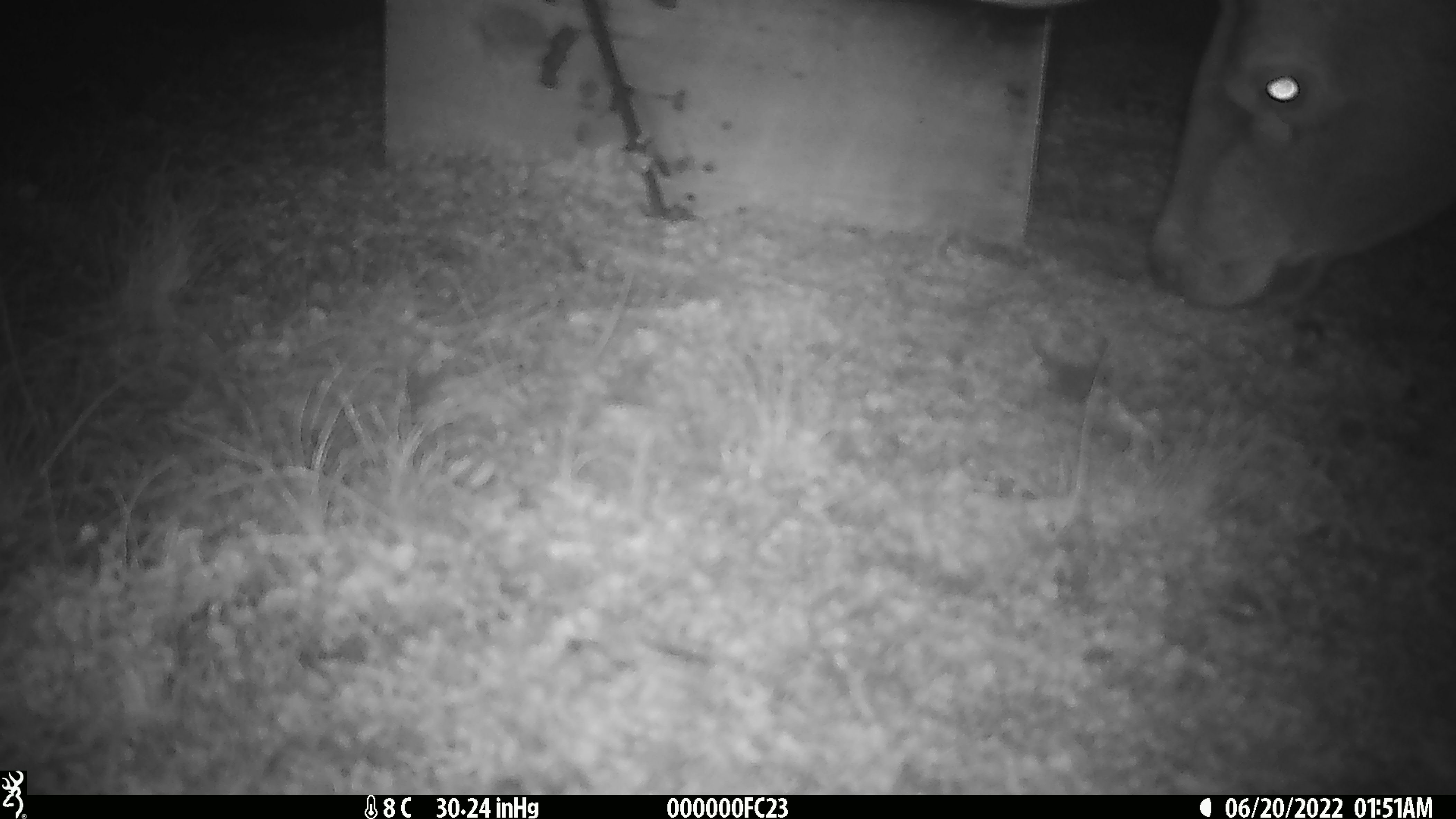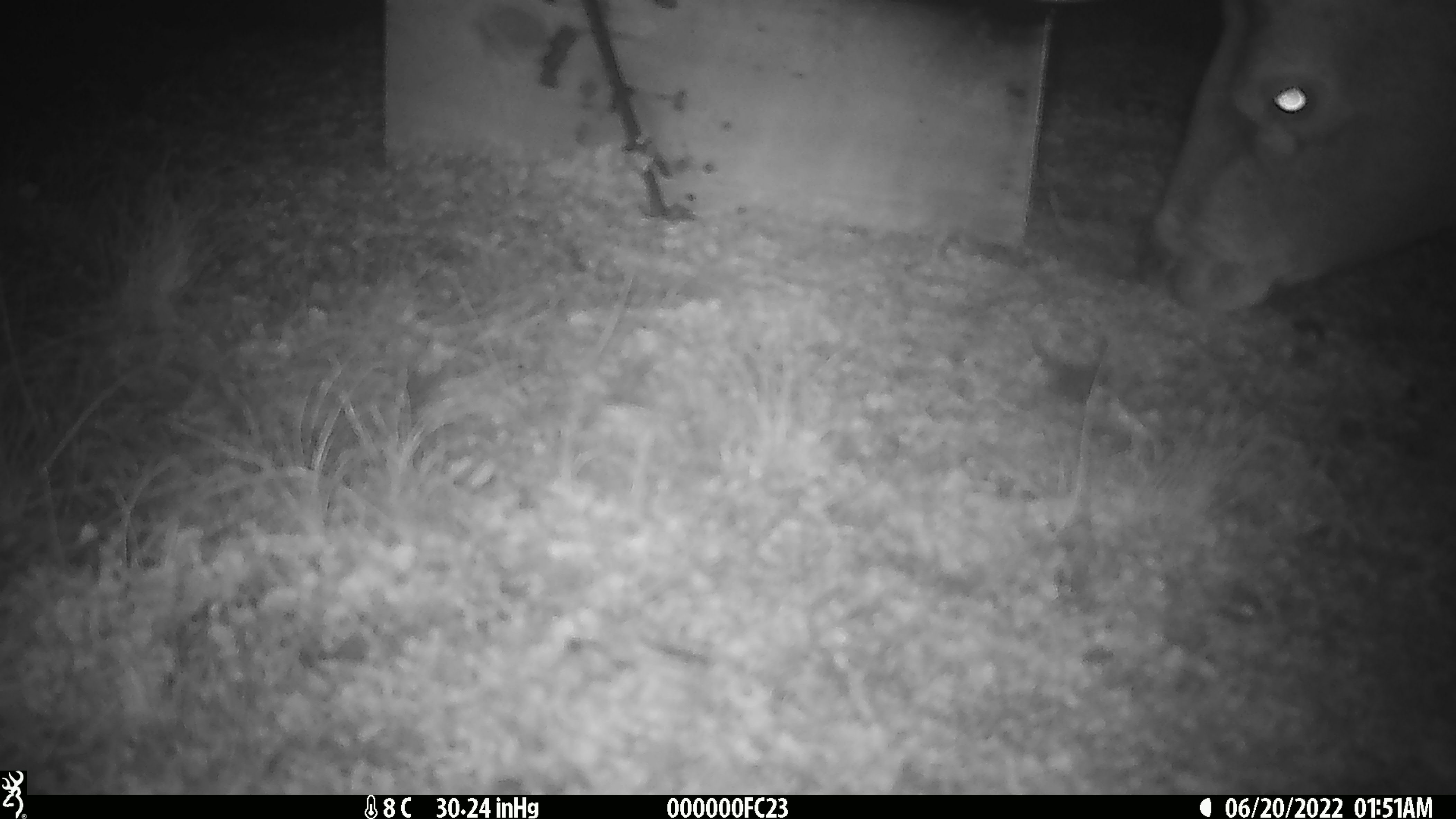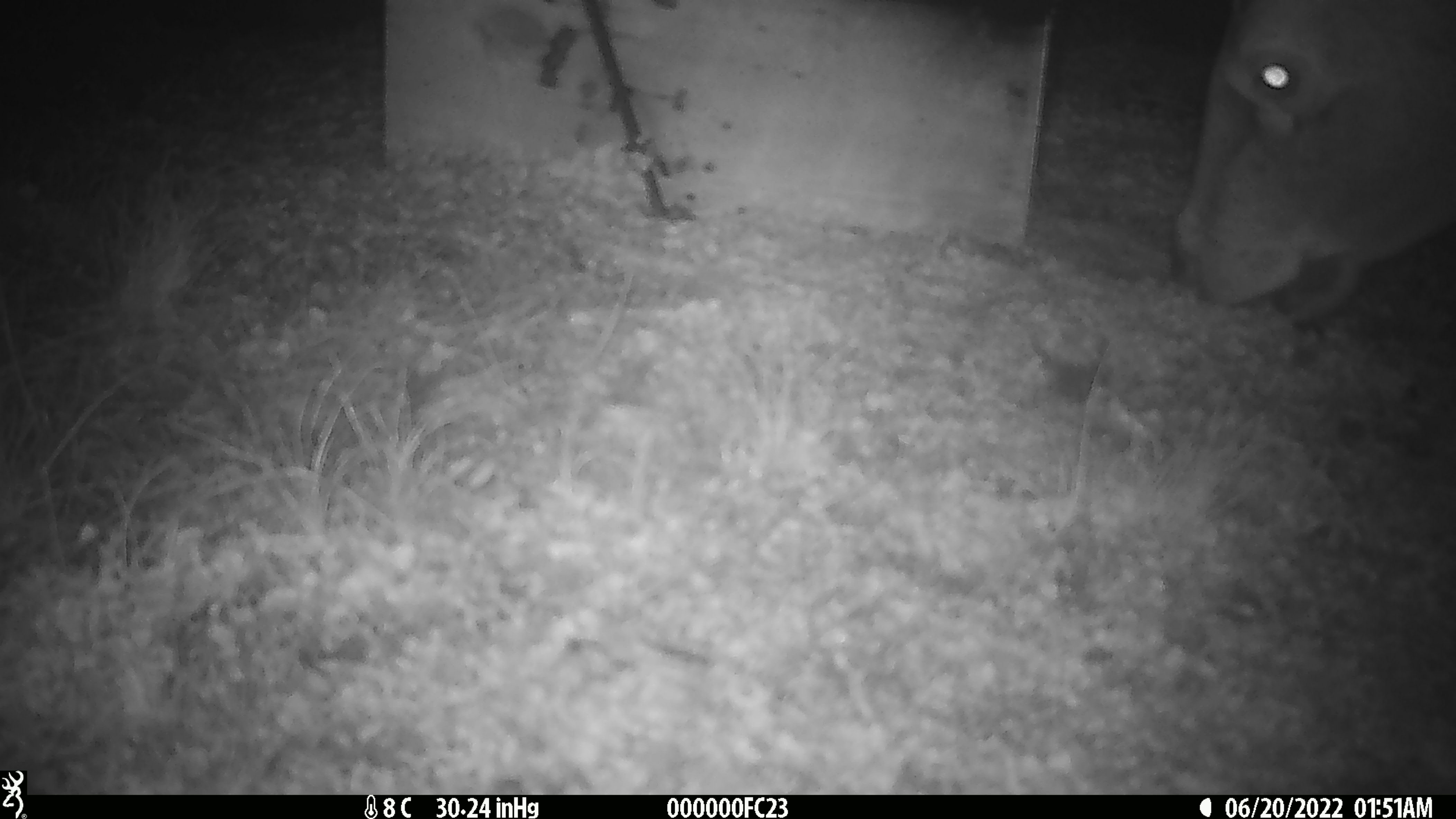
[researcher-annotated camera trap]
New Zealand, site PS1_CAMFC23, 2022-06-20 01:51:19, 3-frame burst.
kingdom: Animalia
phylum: Chordata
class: Mammalia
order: Artiodactyla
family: Cervidae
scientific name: Cervidae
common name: deer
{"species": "deer (Cervidae)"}